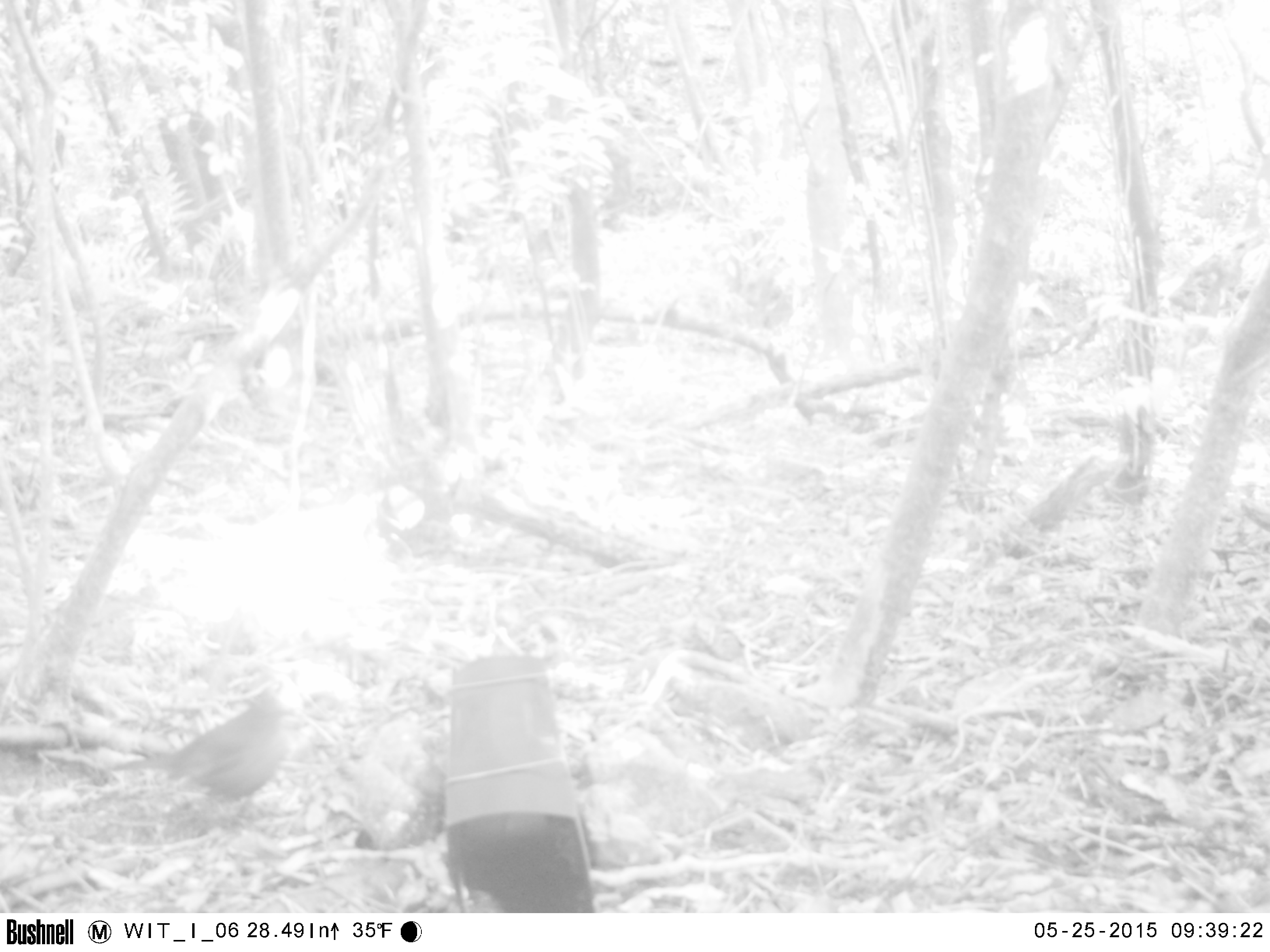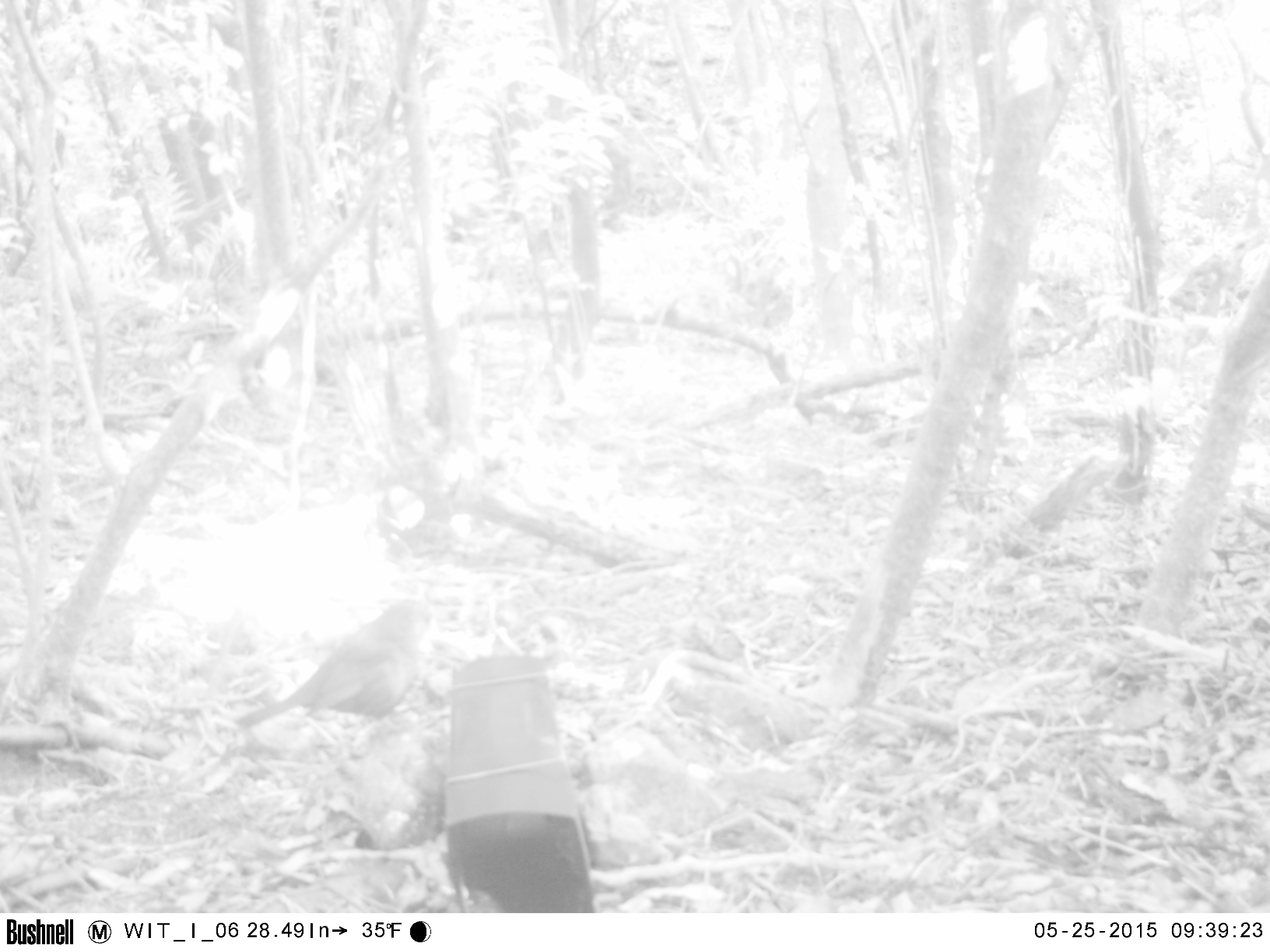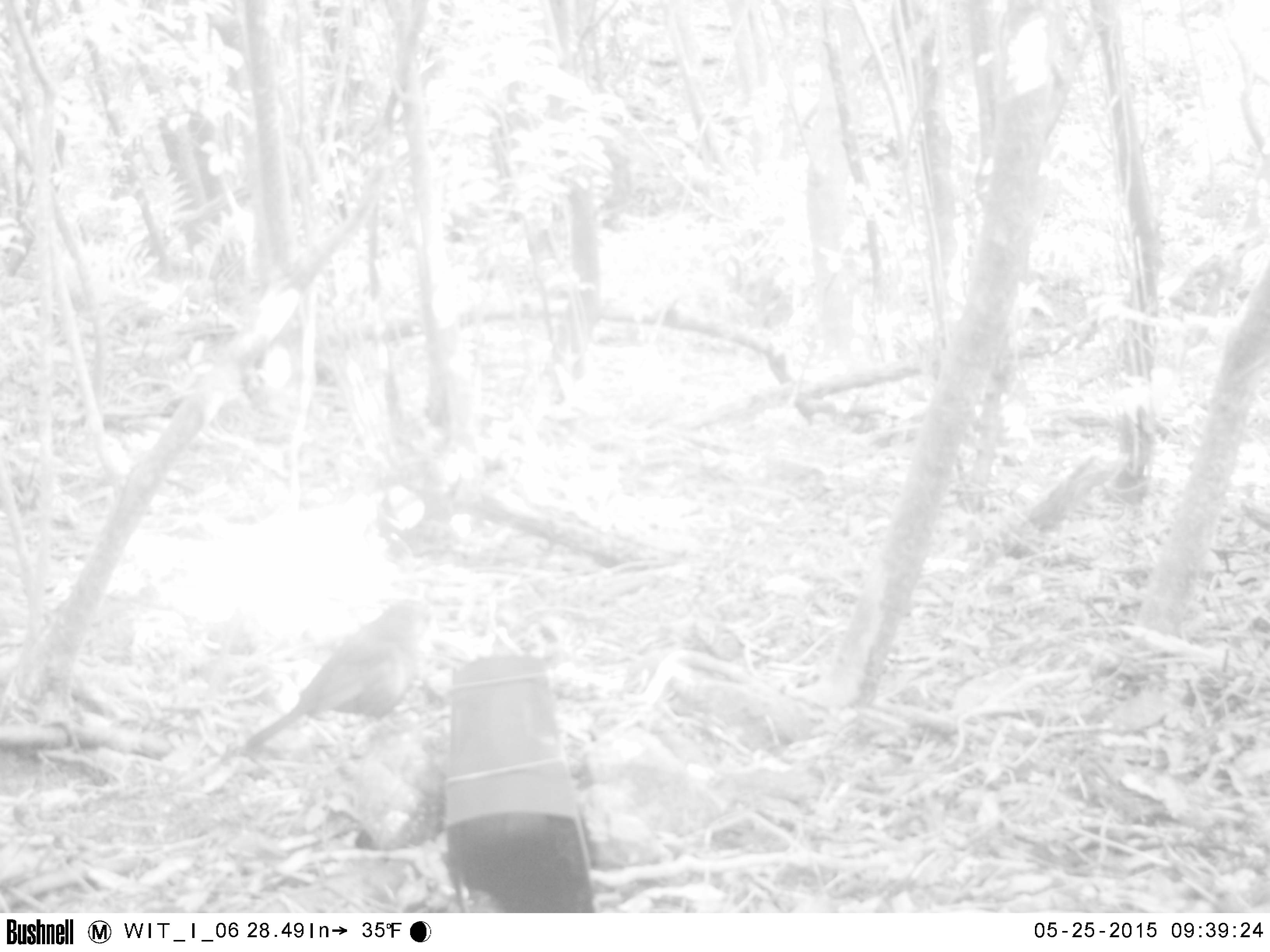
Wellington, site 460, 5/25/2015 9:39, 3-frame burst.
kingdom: Animalia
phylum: Chordata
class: Aves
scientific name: Aves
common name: bird